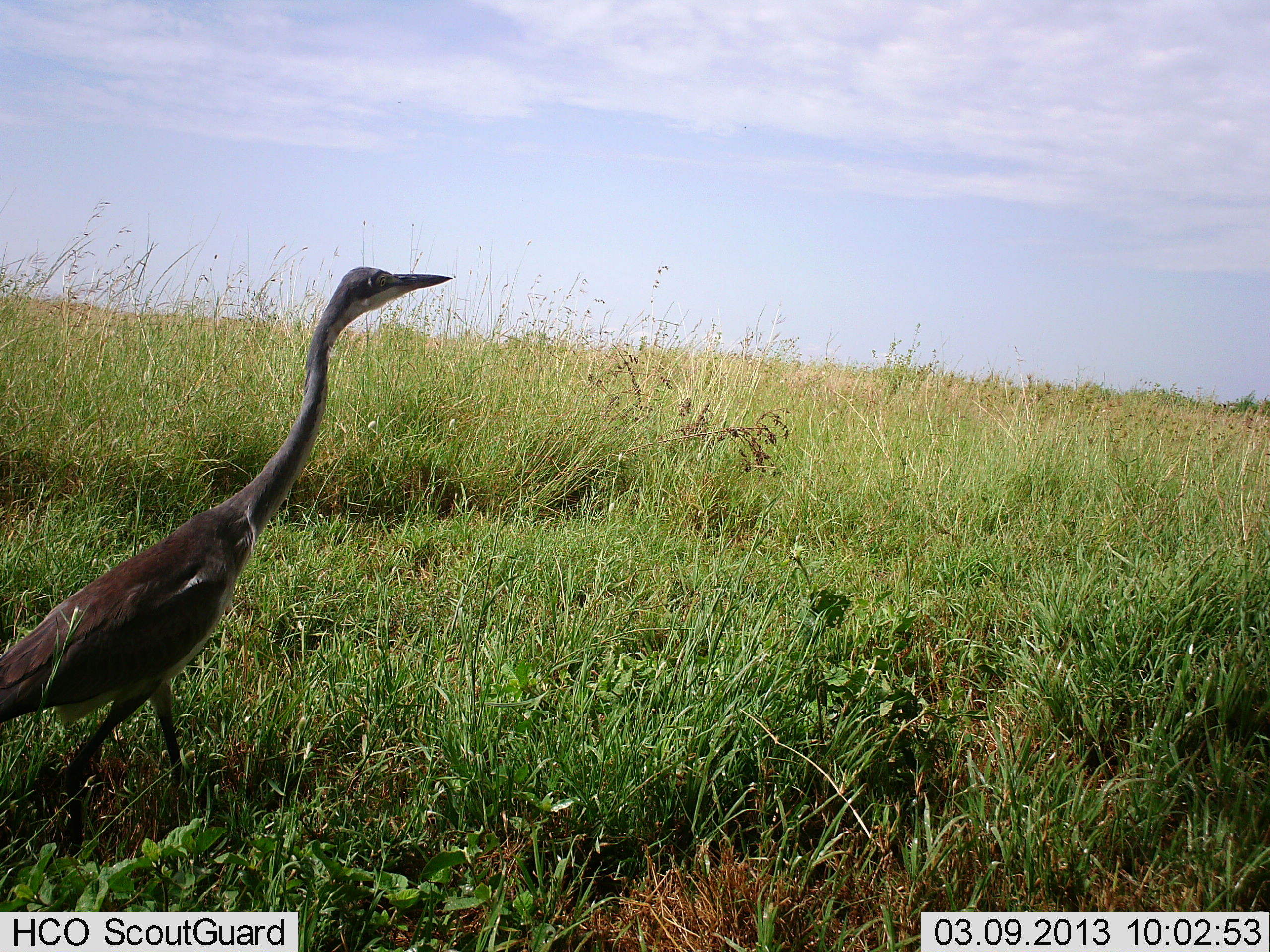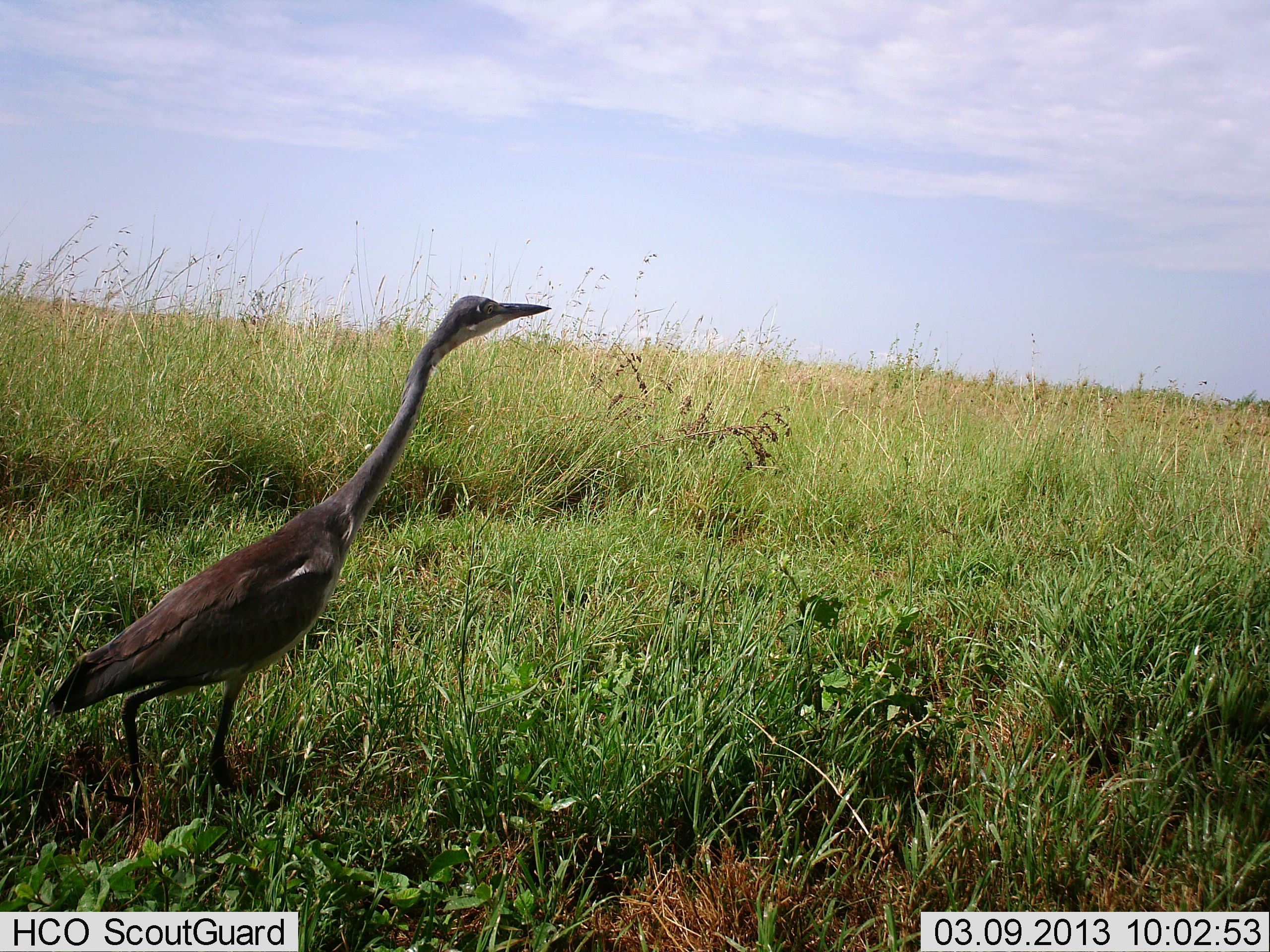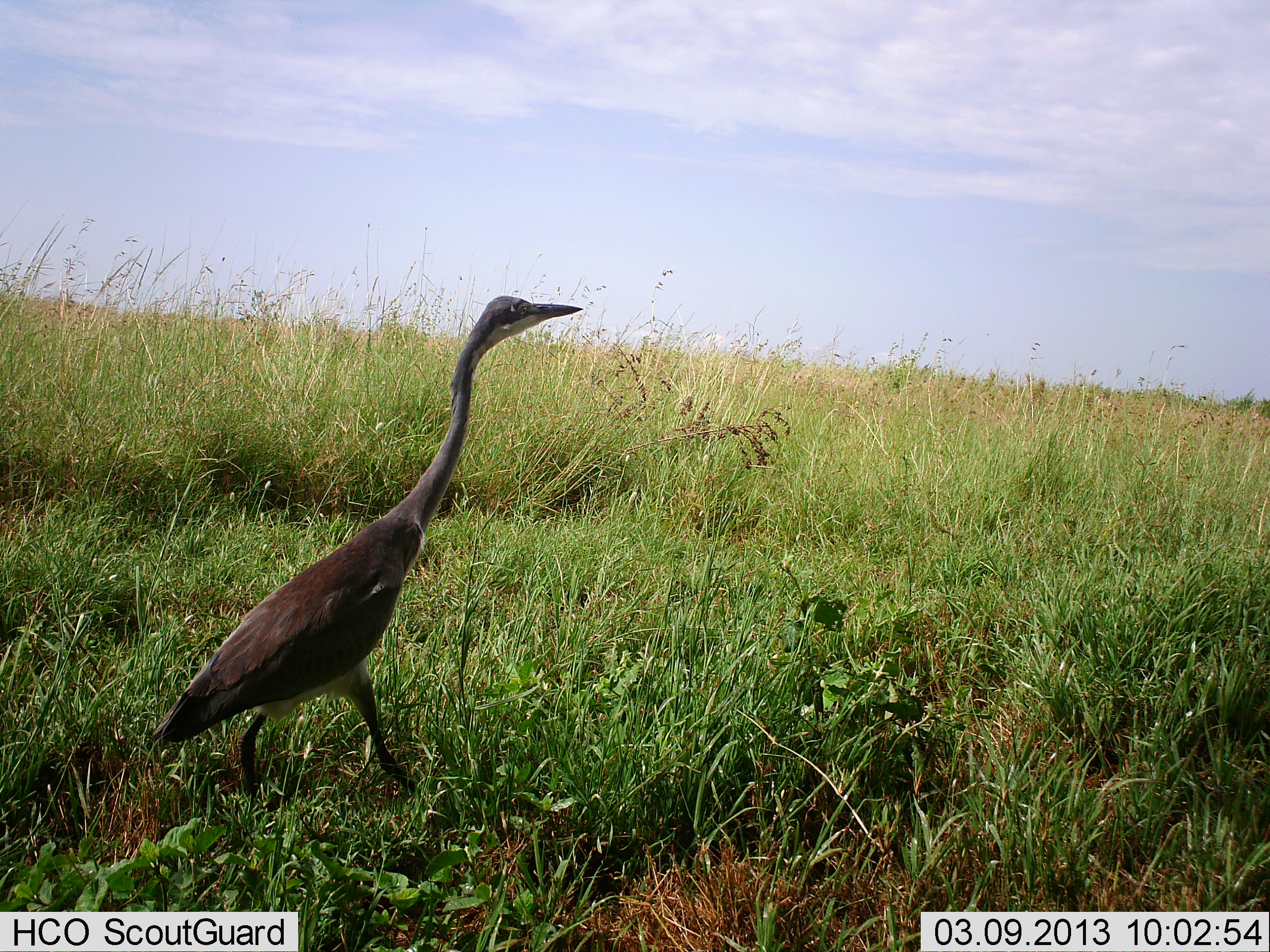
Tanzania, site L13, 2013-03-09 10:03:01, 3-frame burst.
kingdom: Animalia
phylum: Chordata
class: Aves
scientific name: Aves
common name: bird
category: otherbird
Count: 1.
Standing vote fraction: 6%.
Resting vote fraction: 0%.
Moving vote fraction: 94%.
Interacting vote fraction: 0%.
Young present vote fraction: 0%.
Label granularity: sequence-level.